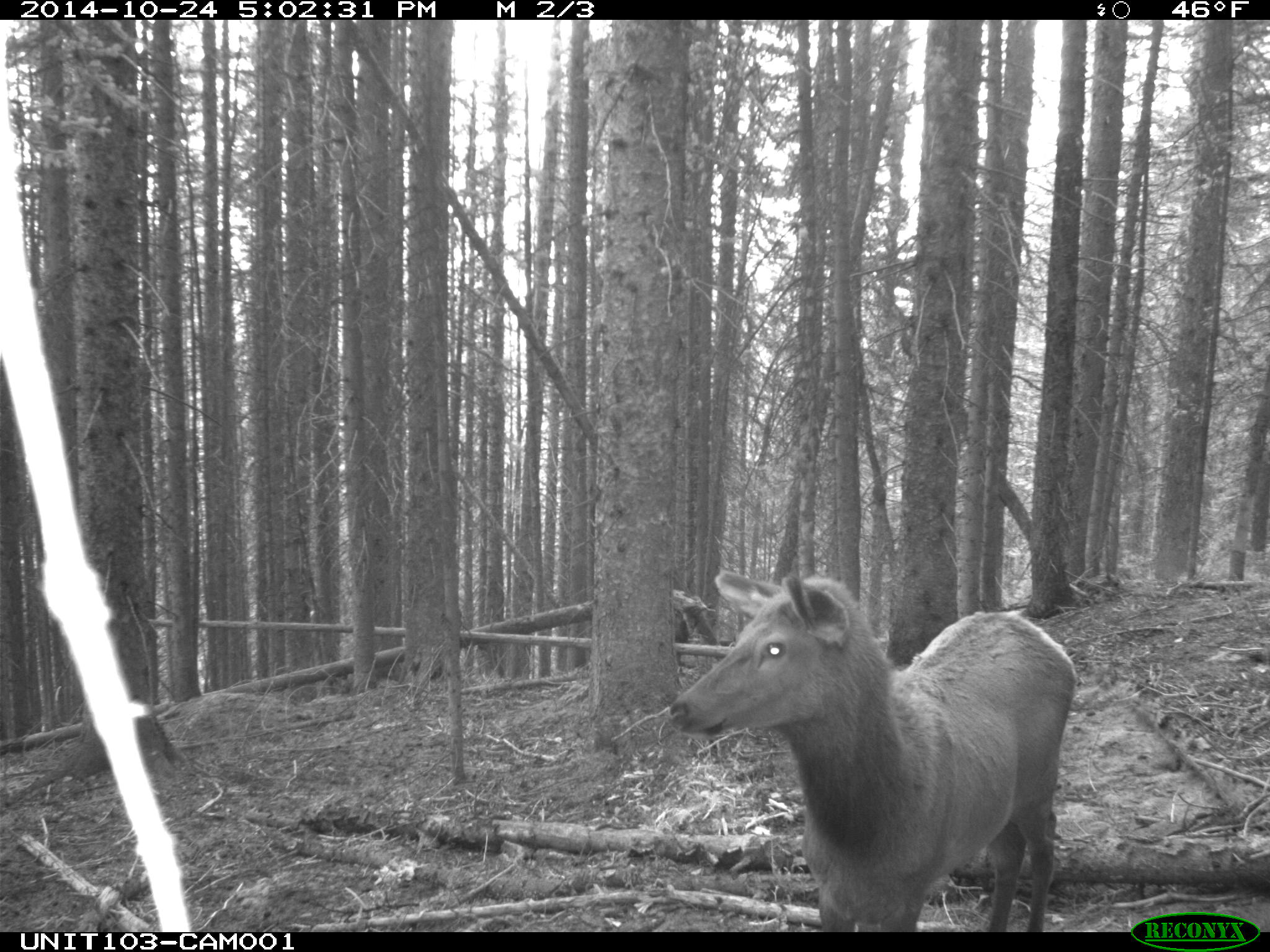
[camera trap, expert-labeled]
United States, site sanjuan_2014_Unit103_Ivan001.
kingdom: Animalia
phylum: Chordata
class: Mammalia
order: Artiodactyla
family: Cervidae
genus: Cervus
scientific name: Cervus elaphus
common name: red deer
Cervus elaphus (red deer).